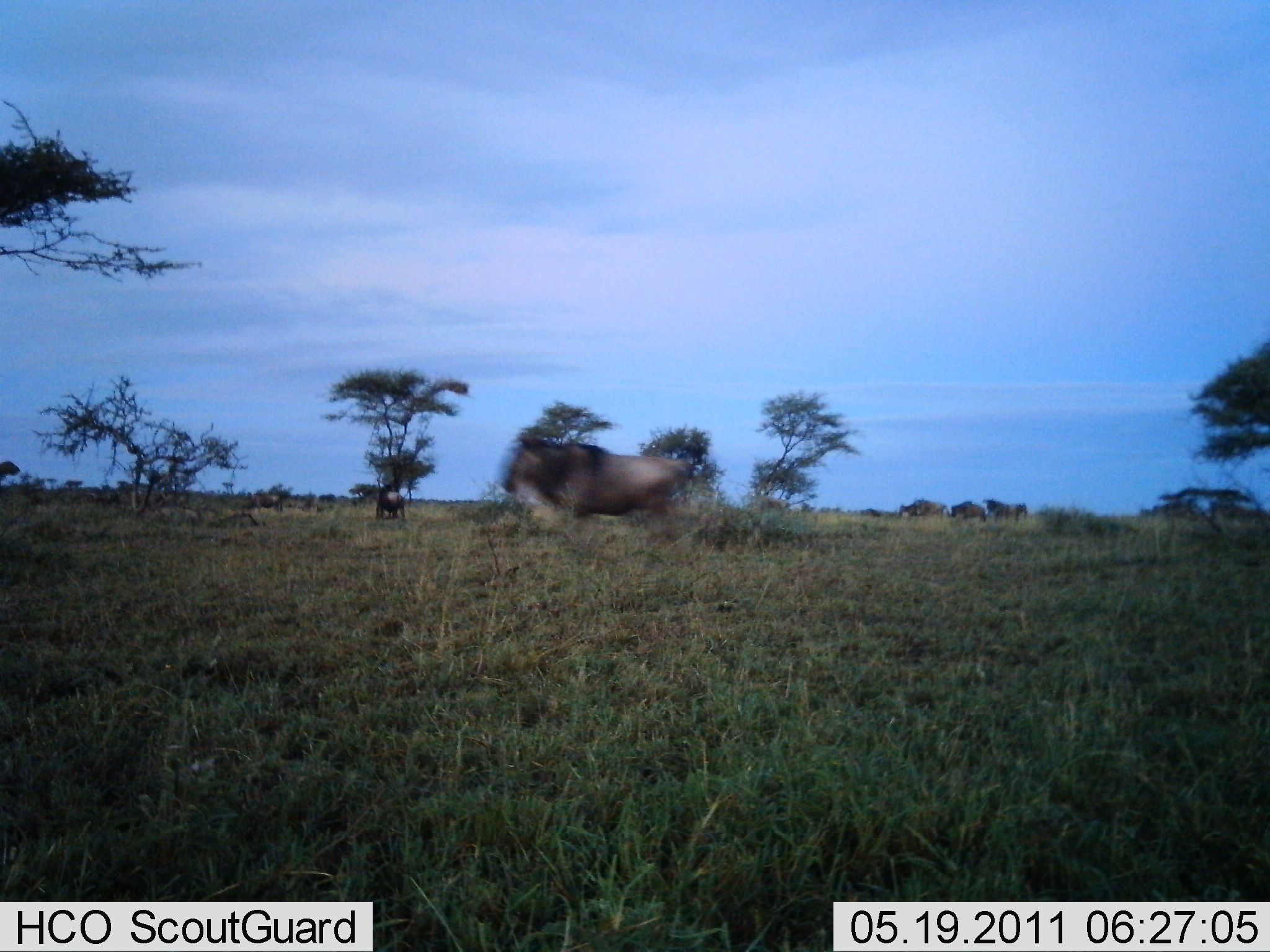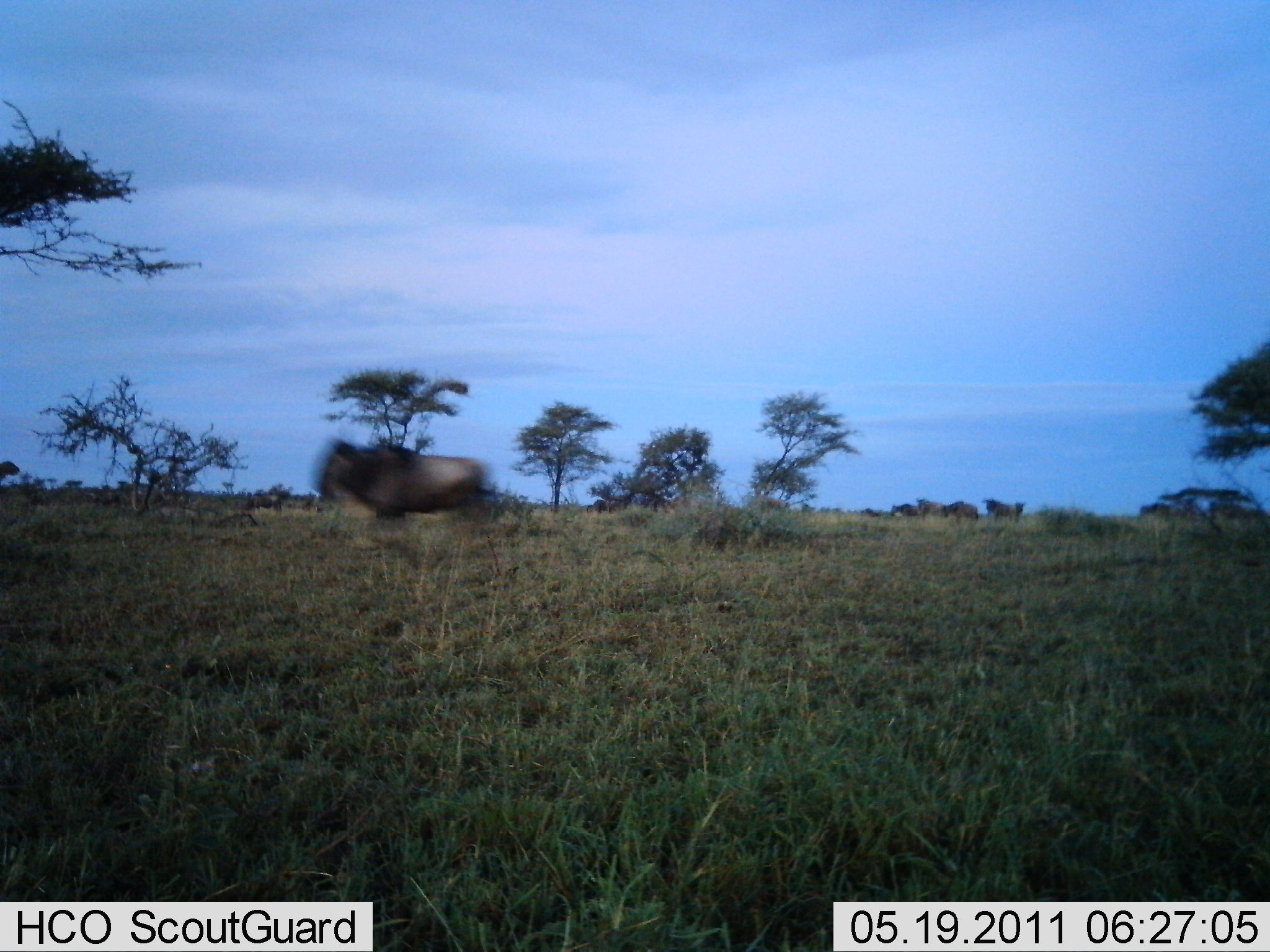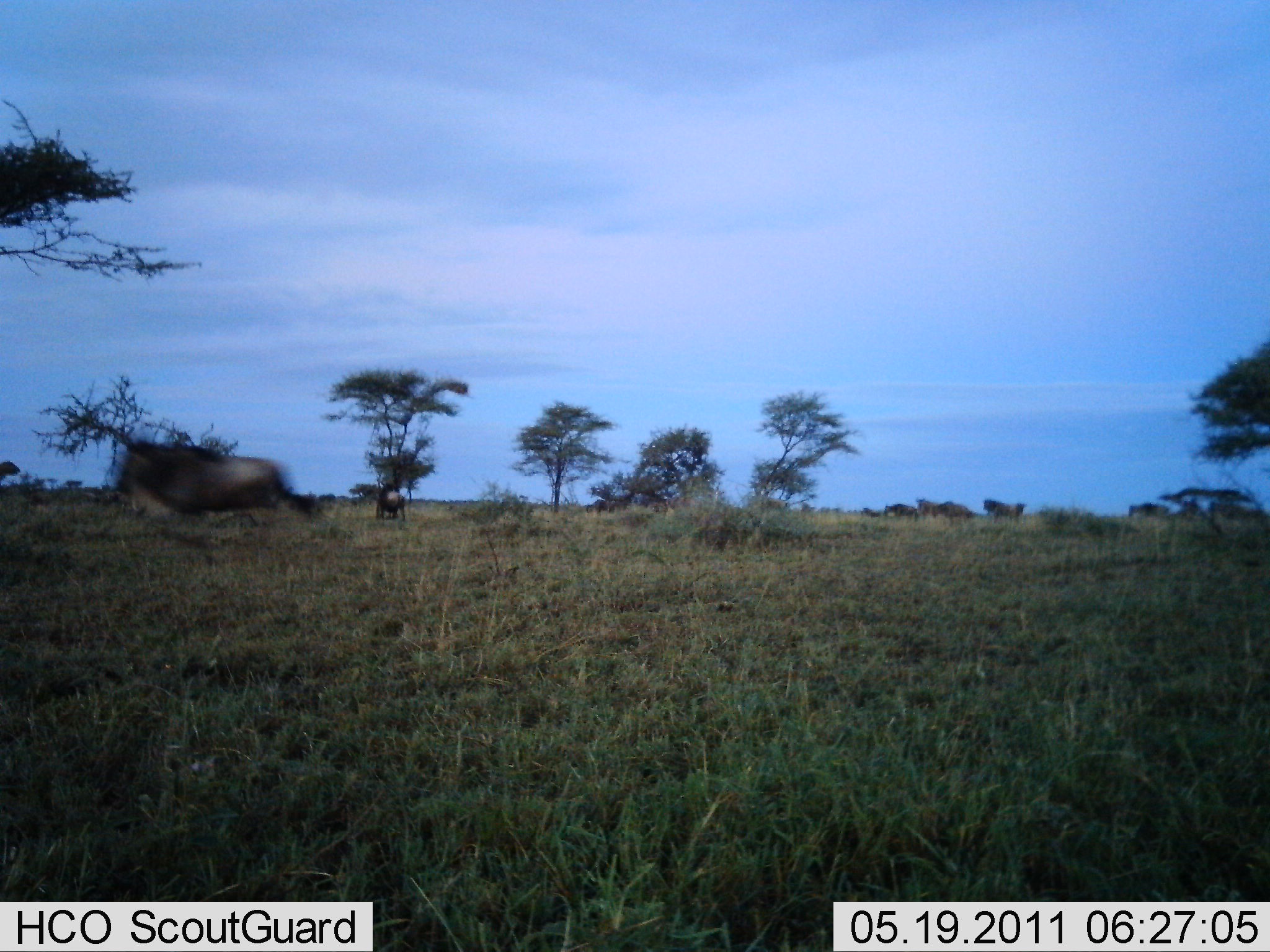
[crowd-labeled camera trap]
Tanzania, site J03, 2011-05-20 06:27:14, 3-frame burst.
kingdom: Animalia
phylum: Chordata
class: Mammalia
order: Artiodactyla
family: Bovidae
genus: Connochaetes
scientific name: Connochaetes taurinus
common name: blue wildebeest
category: wildebeest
Wildebeest (blue wildebeest) (Connochaetes taurinus), count 7. Behavior (volunteer vote fractions): standing 25%, resting 0%, moving 100%, interacting 0%. Young present (vote fraction): 0%. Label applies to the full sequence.